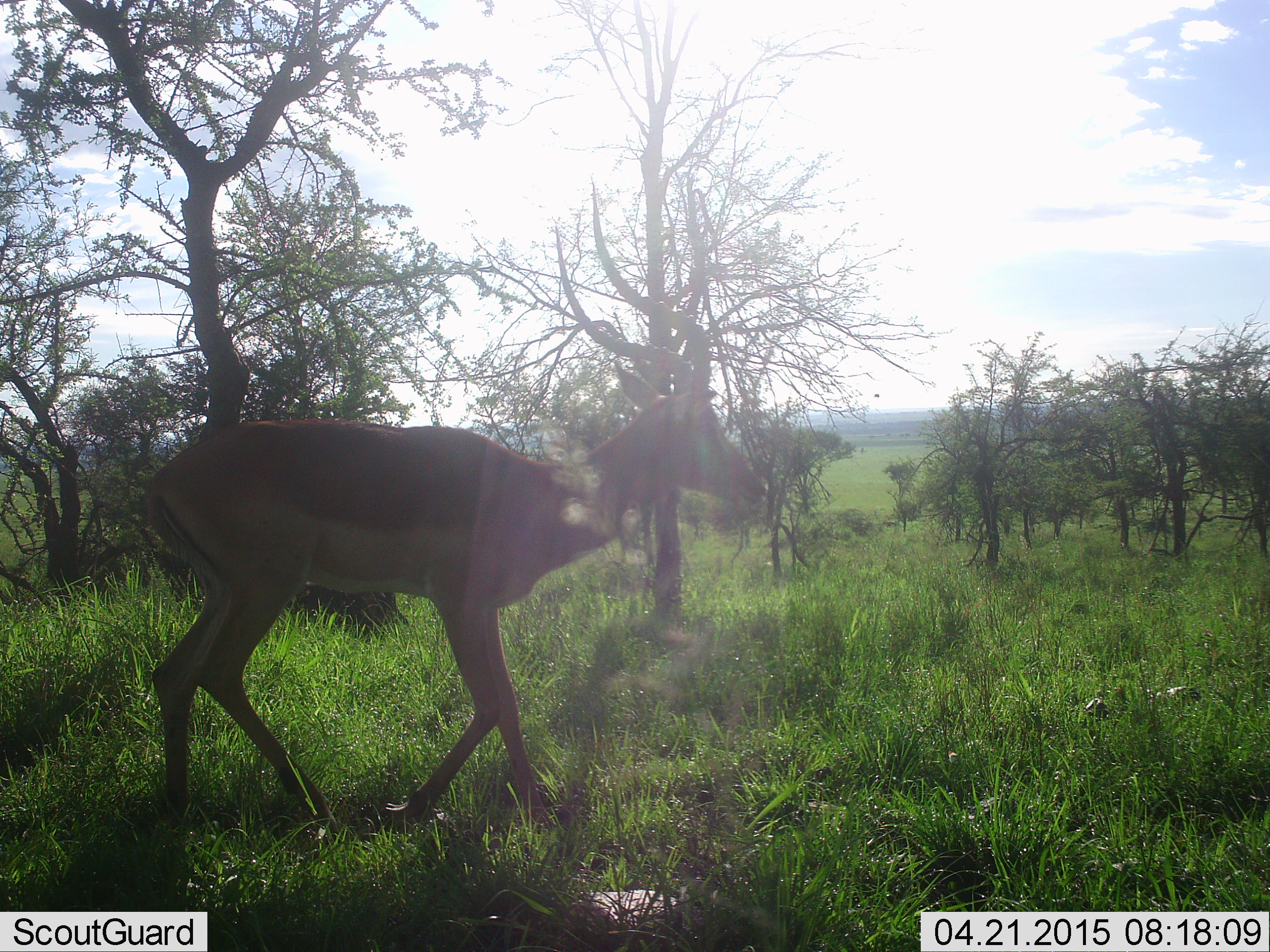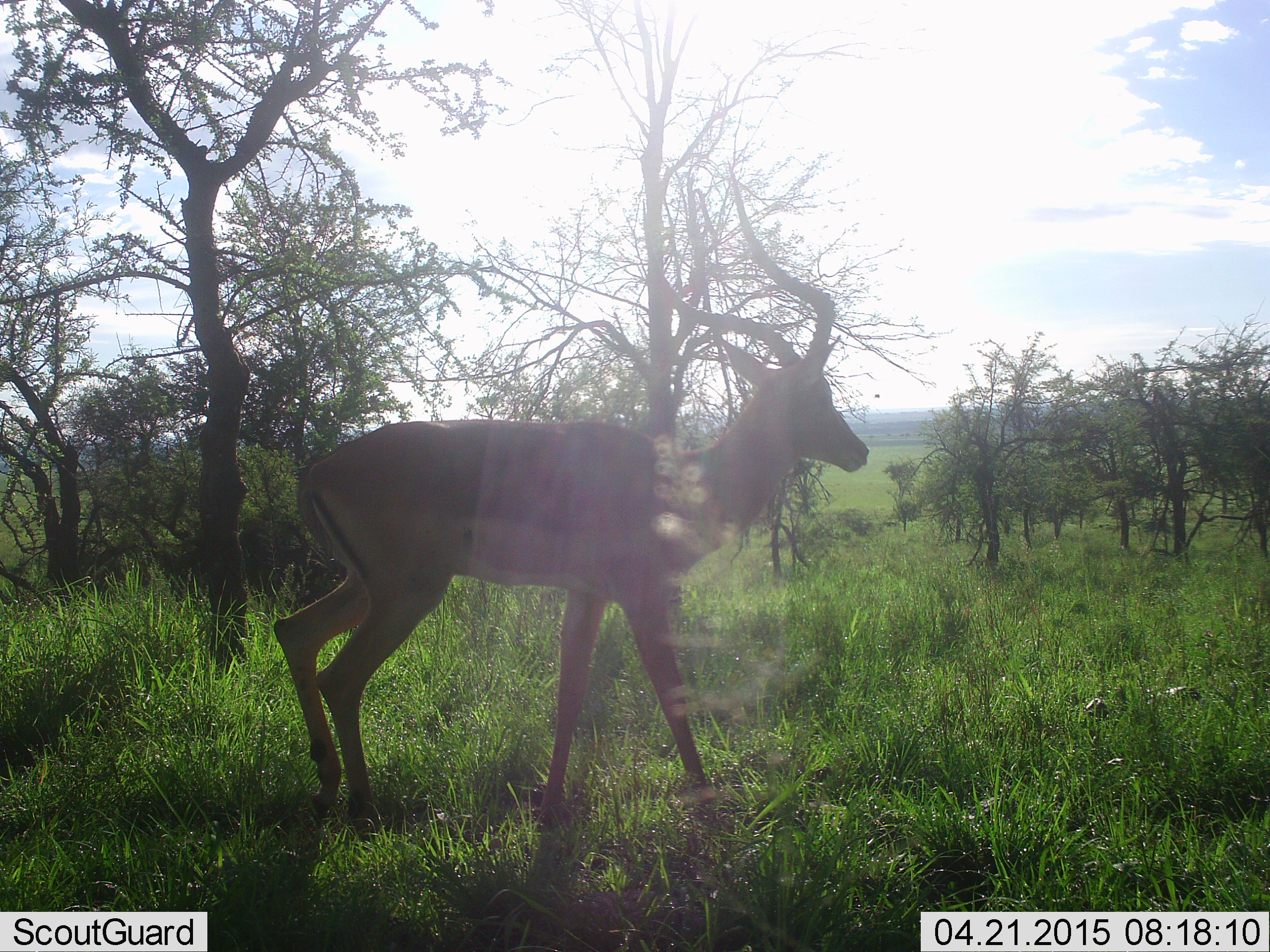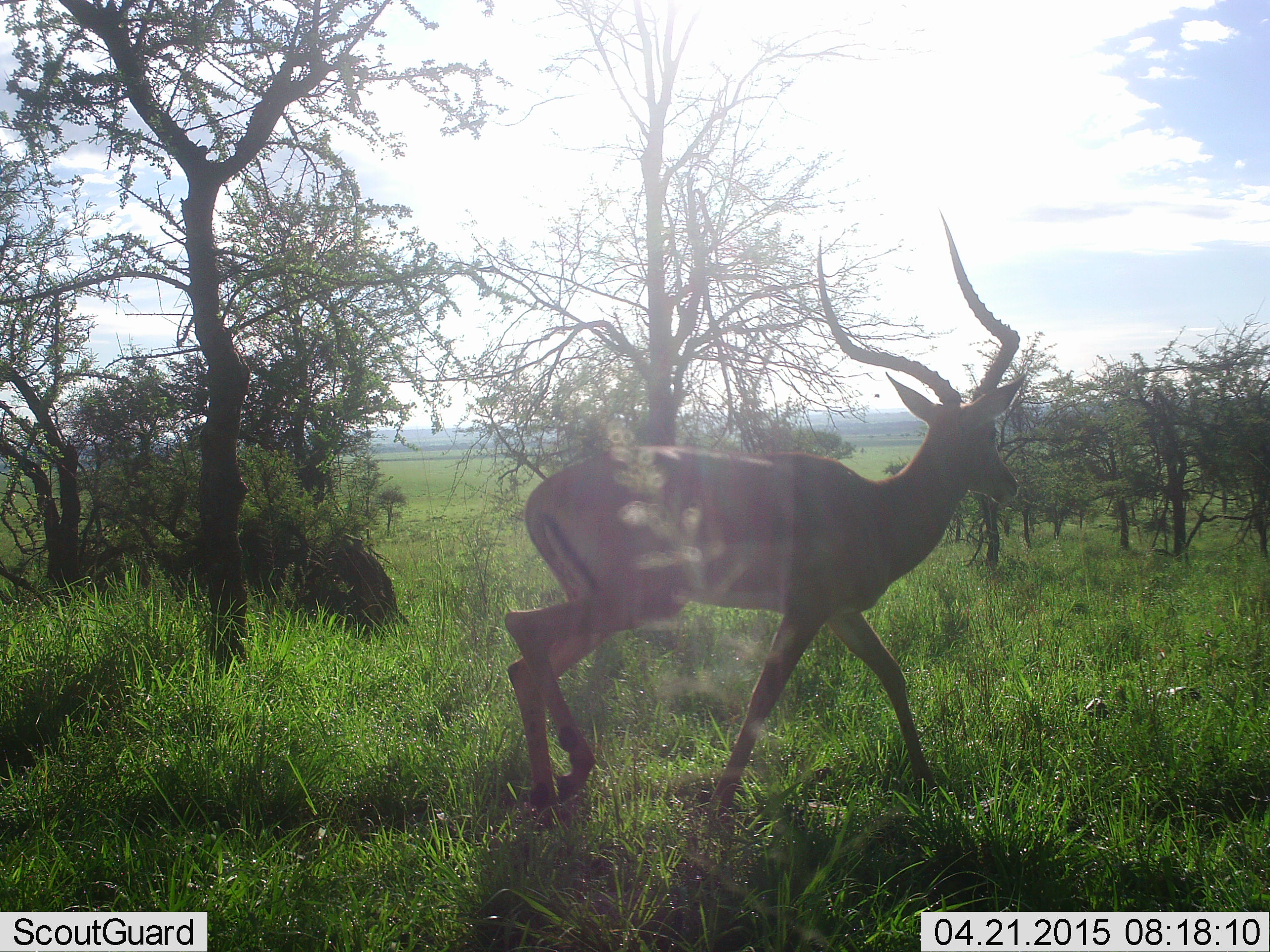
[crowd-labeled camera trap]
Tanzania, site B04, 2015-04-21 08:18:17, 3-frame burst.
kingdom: Animalia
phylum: Chordata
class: Mammalia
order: Artiodactyla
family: Bovidae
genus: Aepyceros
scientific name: Aepyceros melampus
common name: impala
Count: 1.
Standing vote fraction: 20%.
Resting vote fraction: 0%.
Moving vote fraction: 80%.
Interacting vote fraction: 0%.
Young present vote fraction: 0%.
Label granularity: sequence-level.